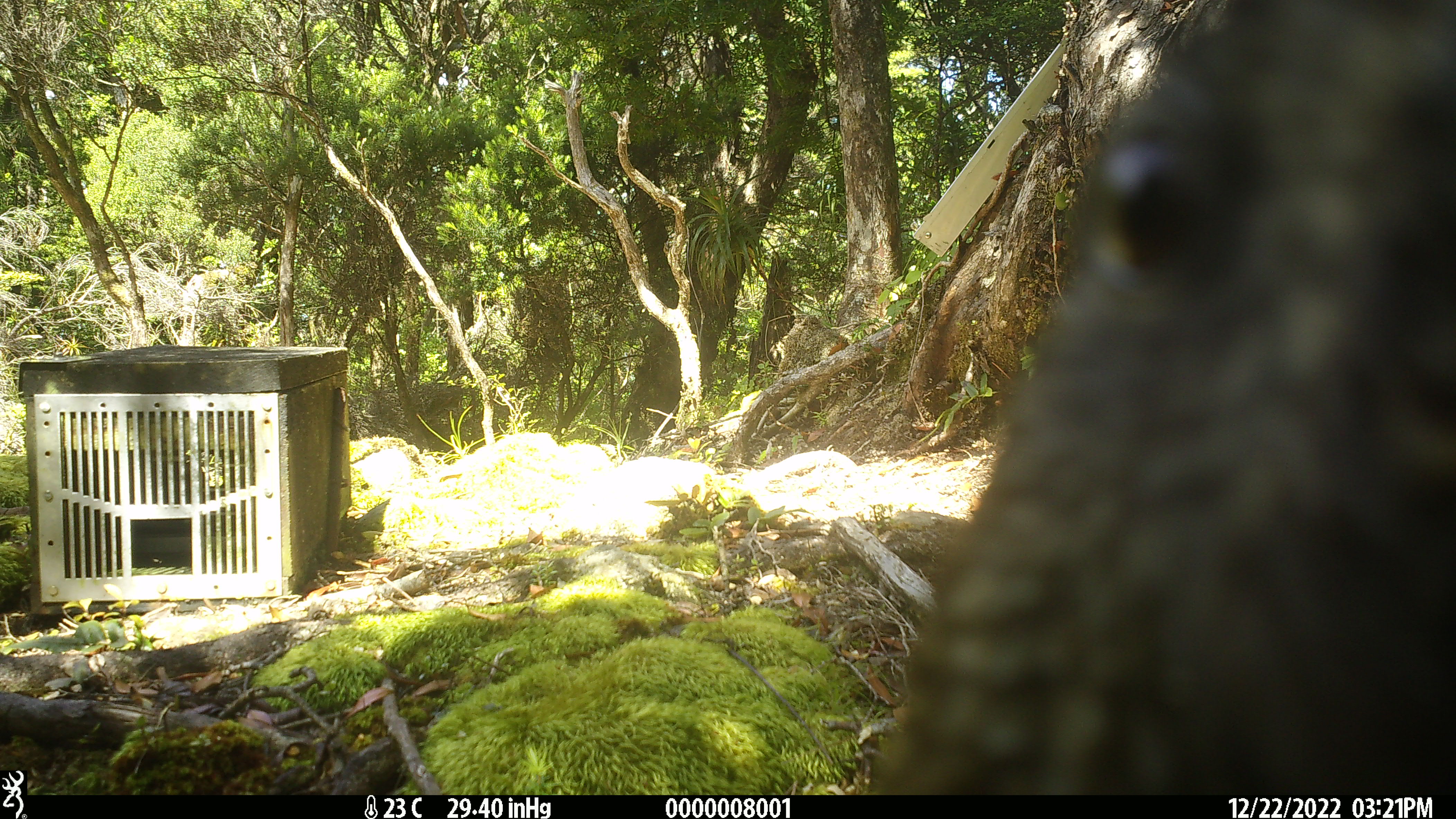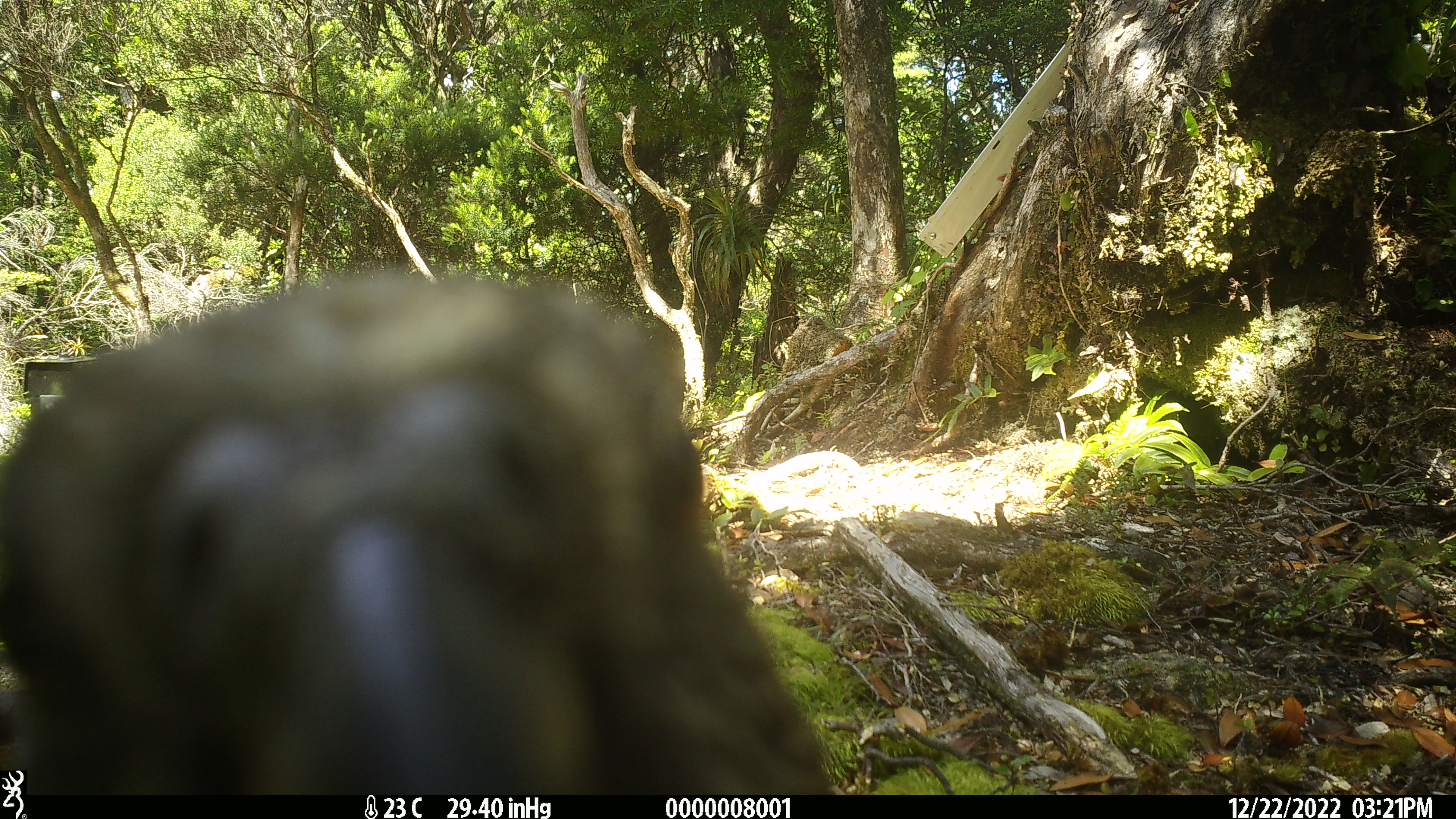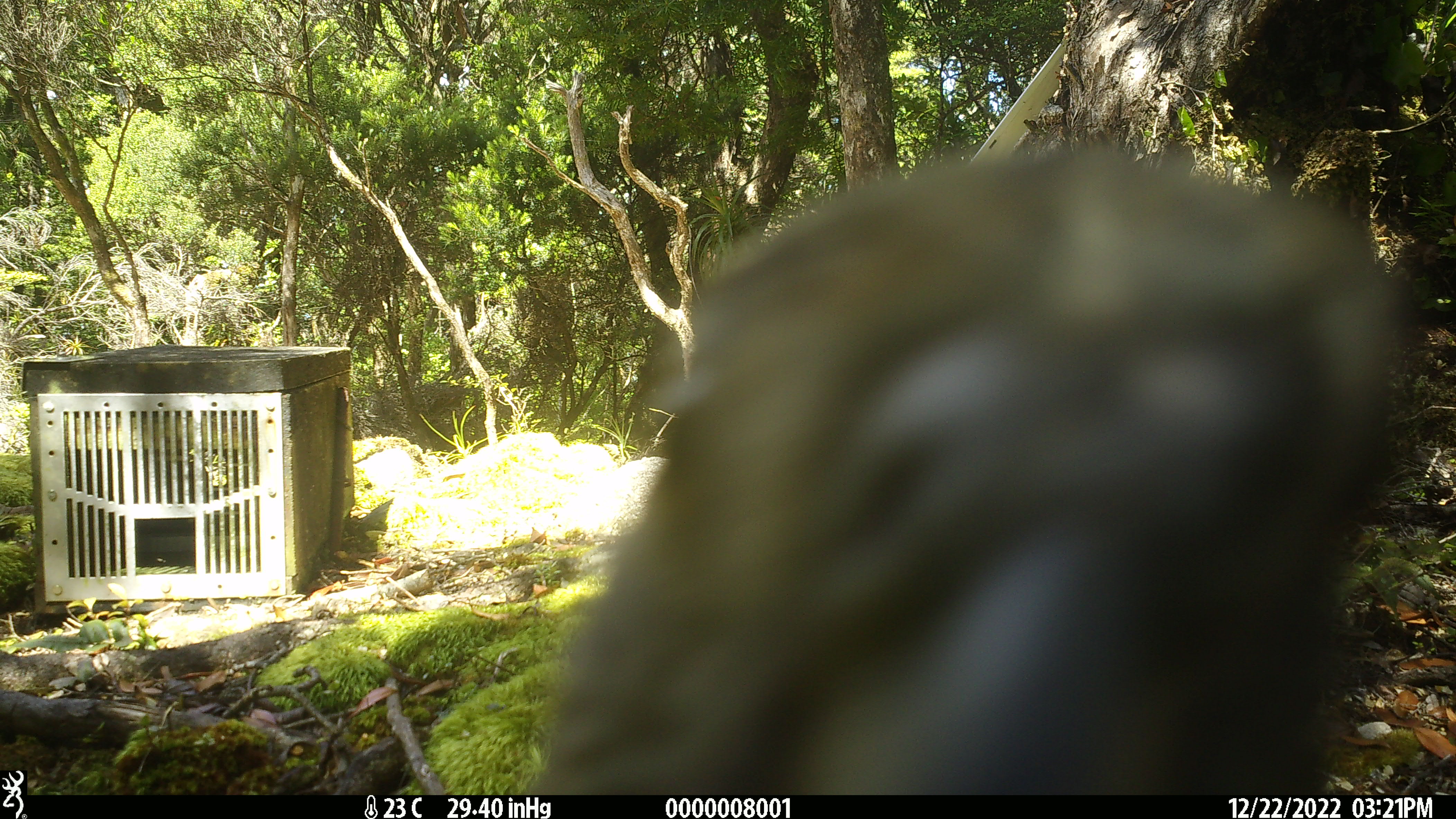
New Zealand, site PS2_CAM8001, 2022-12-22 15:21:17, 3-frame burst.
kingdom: Animalia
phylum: Chordata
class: Aves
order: Psittaciformes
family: Strigopidae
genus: Nestor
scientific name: Nestor notabilis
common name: kea